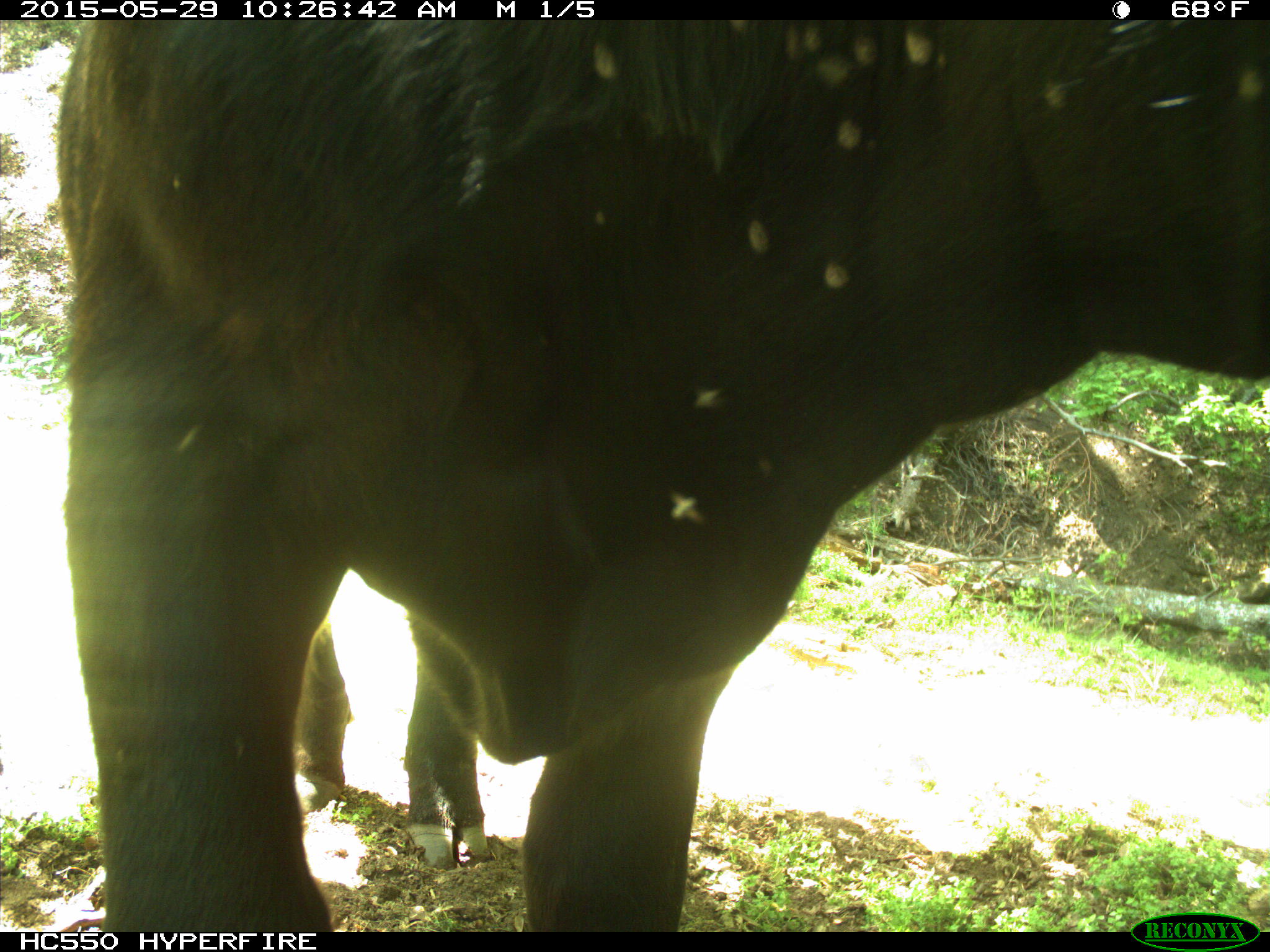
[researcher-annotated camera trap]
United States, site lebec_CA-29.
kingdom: Animalia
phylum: Chordata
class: Mammalia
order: Artiodactyla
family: Bovidae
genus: Bos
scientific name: Bos taurus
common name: domestic cow